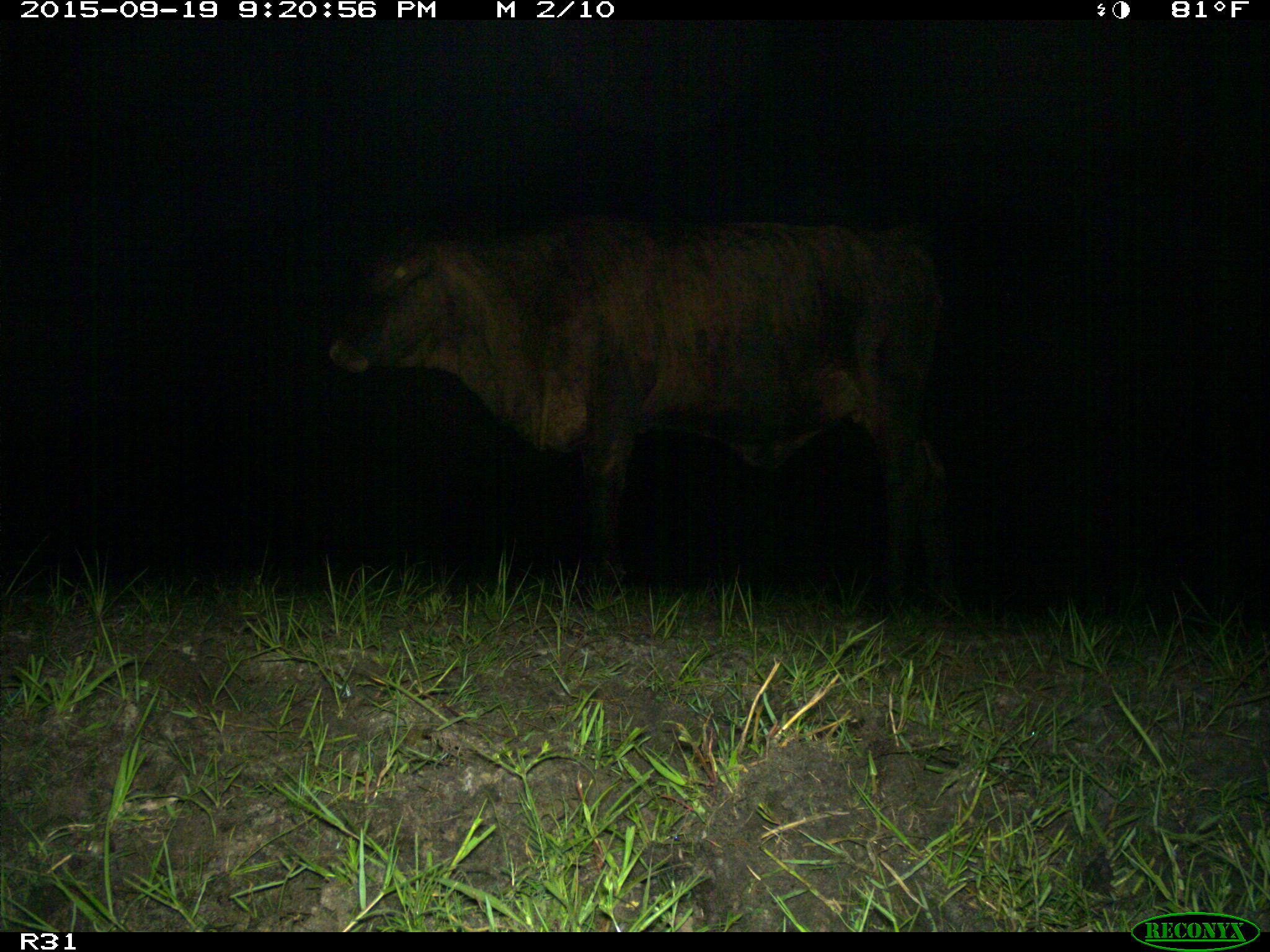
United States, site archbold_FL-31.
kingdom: Animalia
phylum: Chordata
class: Mammalia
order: Artiodactyla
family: Bovidae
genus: Bos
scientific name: Bos taurus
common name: domestic cow